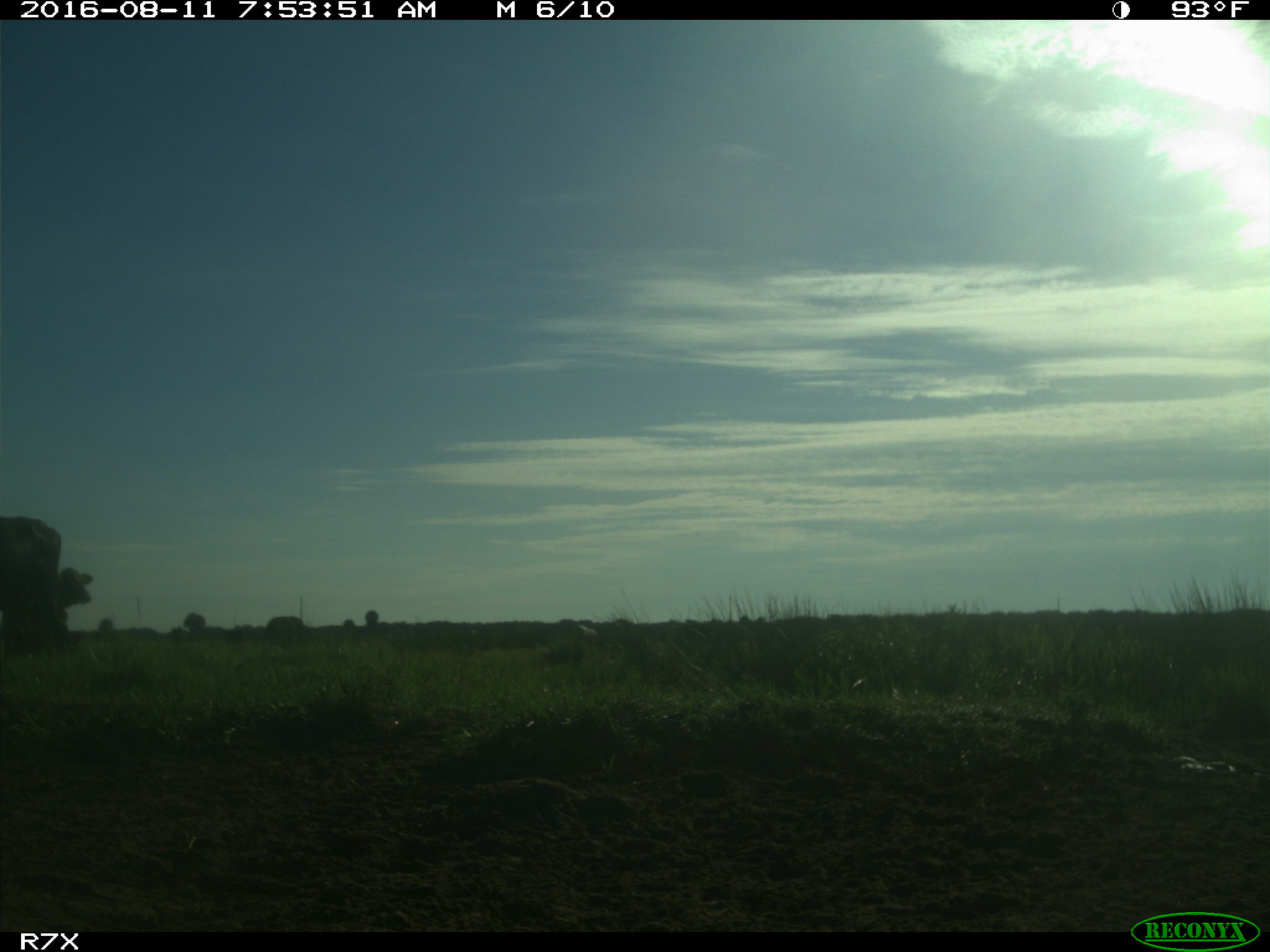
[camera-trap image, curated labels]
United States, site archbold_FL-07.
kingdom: Animalia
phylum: Chordata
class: Mammalia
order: Artiodactyla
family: Bovidae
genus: Bos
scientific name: Bos taurus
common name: domestic cow